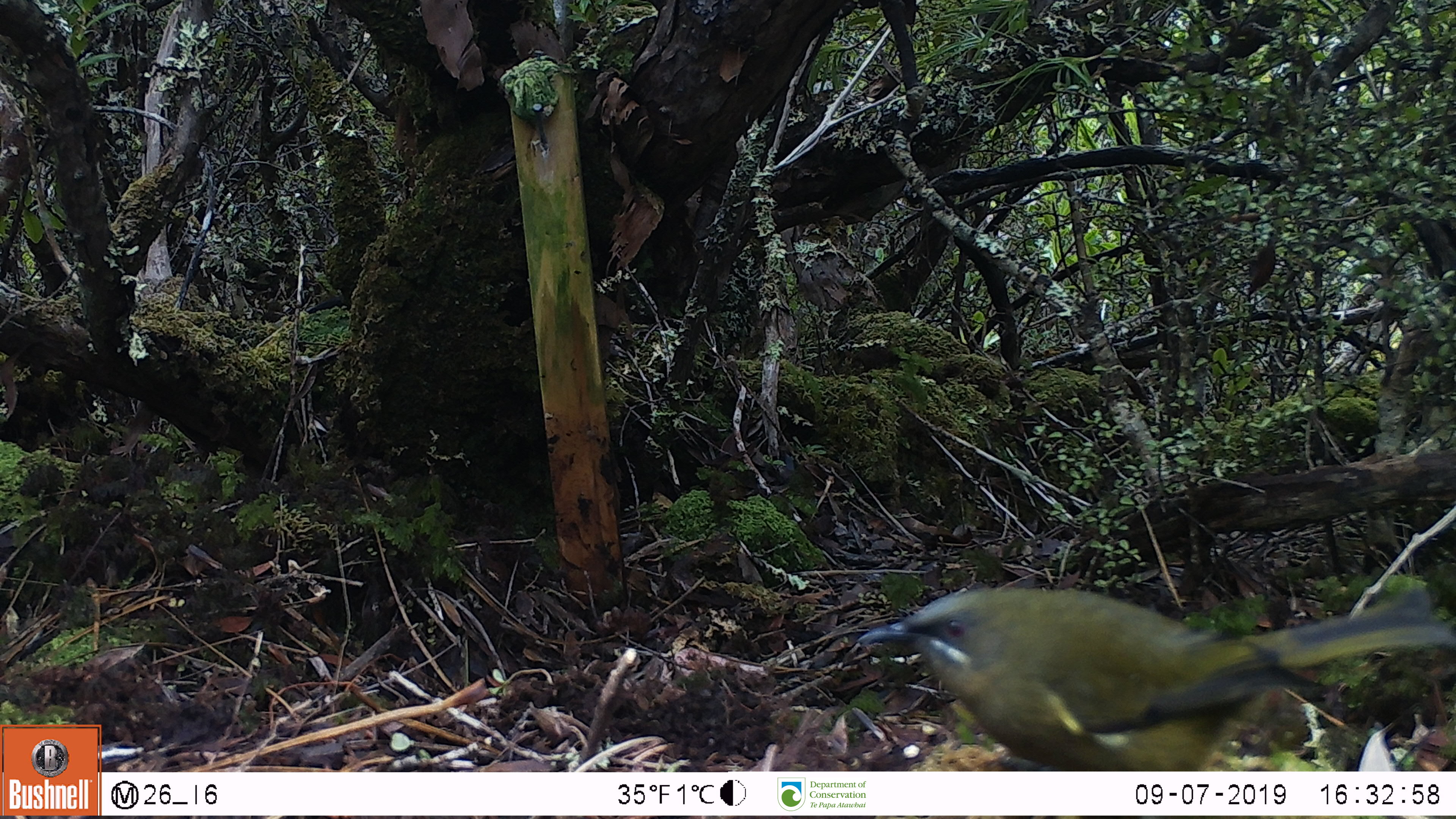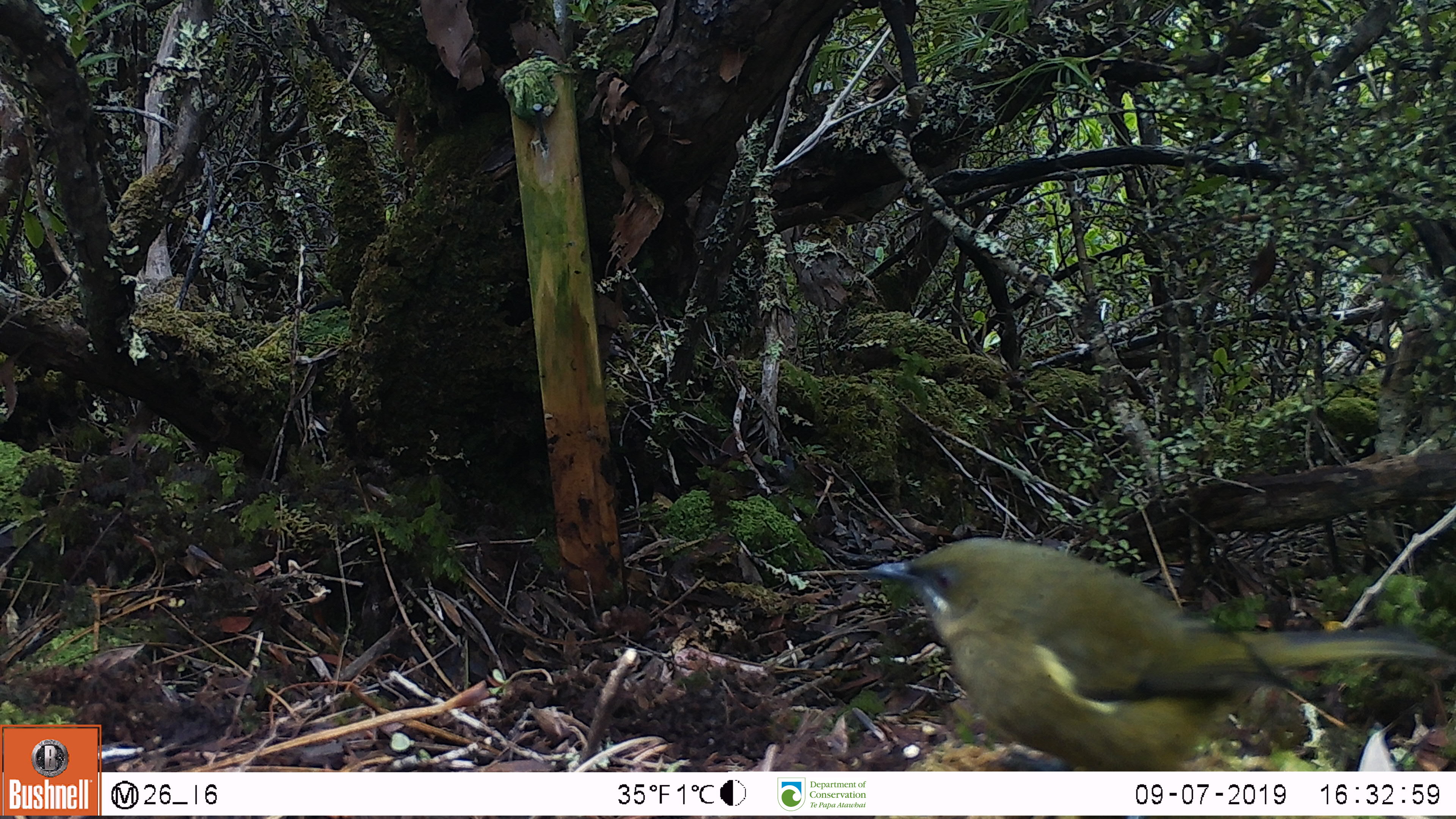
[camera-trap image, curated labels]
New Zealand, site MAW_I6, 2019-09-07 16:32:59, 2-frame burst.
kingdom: Animalia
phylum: Chordata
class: Aves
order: Passeriformes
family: Meliphagidae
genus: Anthornis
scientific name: Anthornis melanura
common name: new zealand bellbird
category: bellbird